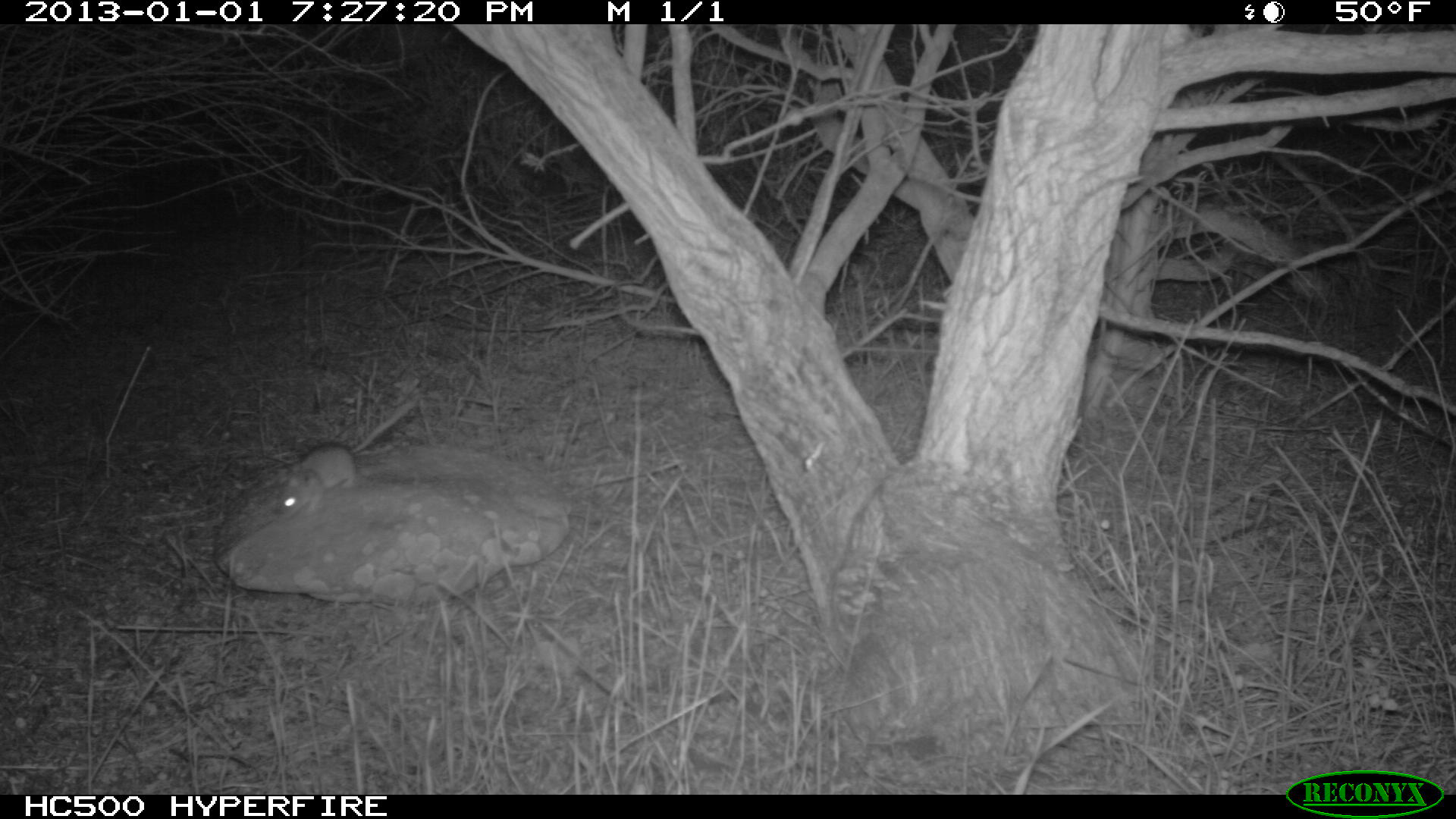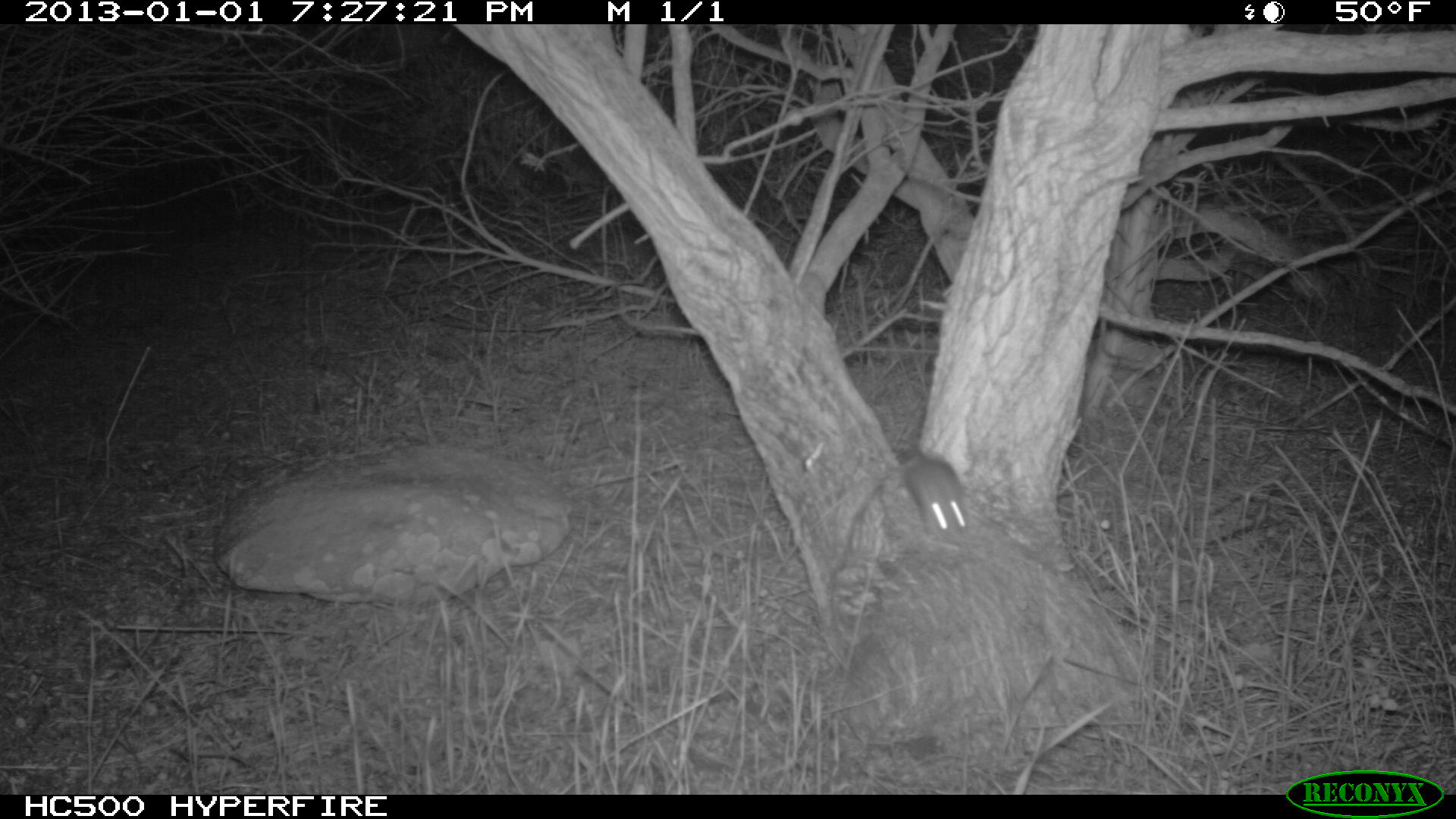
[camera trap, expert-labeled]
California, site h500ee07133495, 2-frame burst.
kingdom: Animalia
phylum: Chordata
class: Mammalia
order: Rodentia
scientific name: Rodentia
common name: rodent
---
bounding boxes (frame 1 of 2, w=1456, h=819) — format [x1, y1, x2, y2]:
rodent: [275, 399, 416, 518]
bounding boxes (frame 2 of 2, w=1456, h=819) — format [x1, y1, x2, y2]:
rodent: [896, 436, 971, 541]